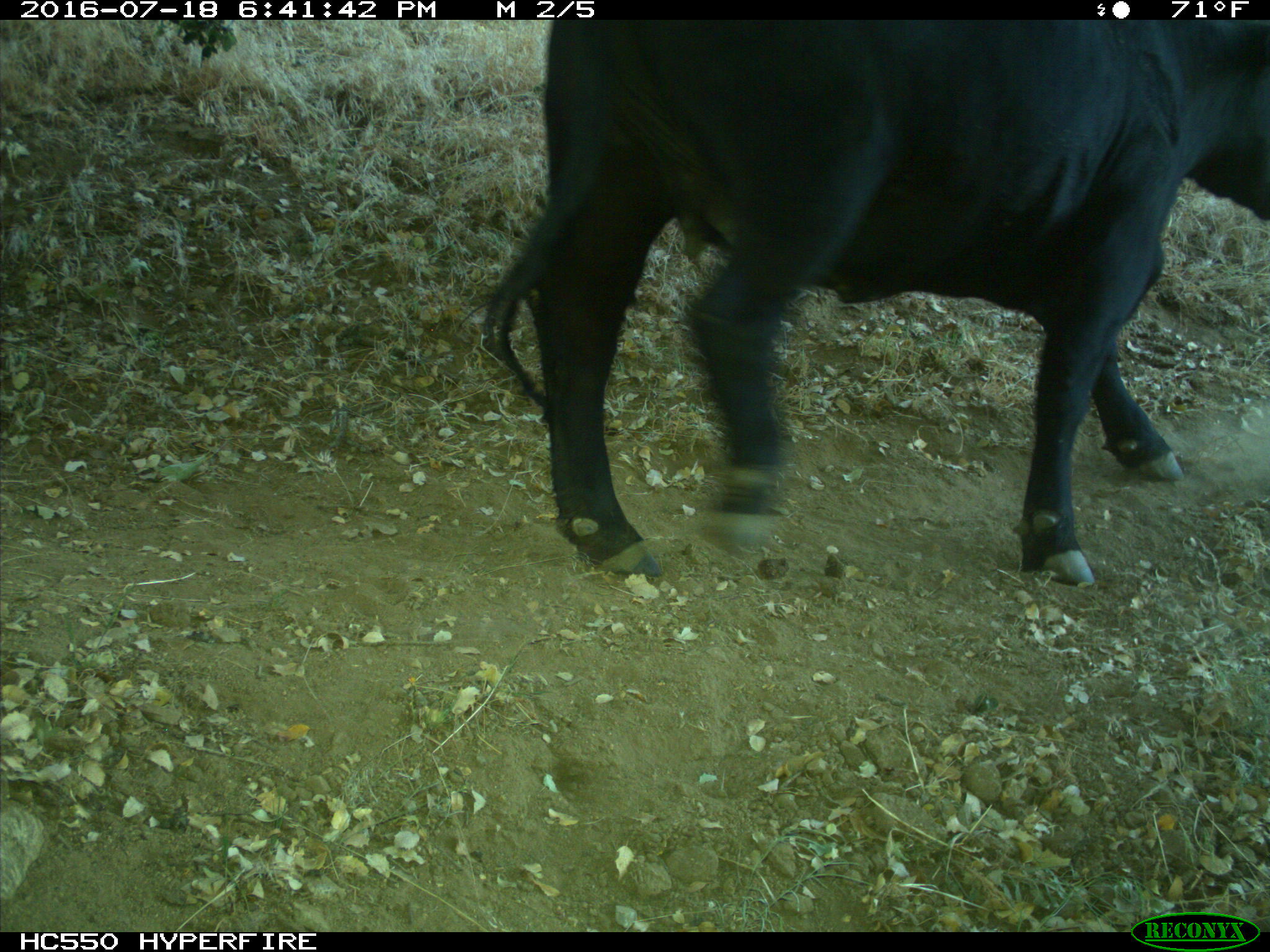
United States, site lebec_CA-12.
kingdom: Animalia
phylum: Chordata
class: Mammalia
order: Artiodactyla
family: Bovidae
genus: Bos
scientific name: Bos taurus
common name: domestic cow